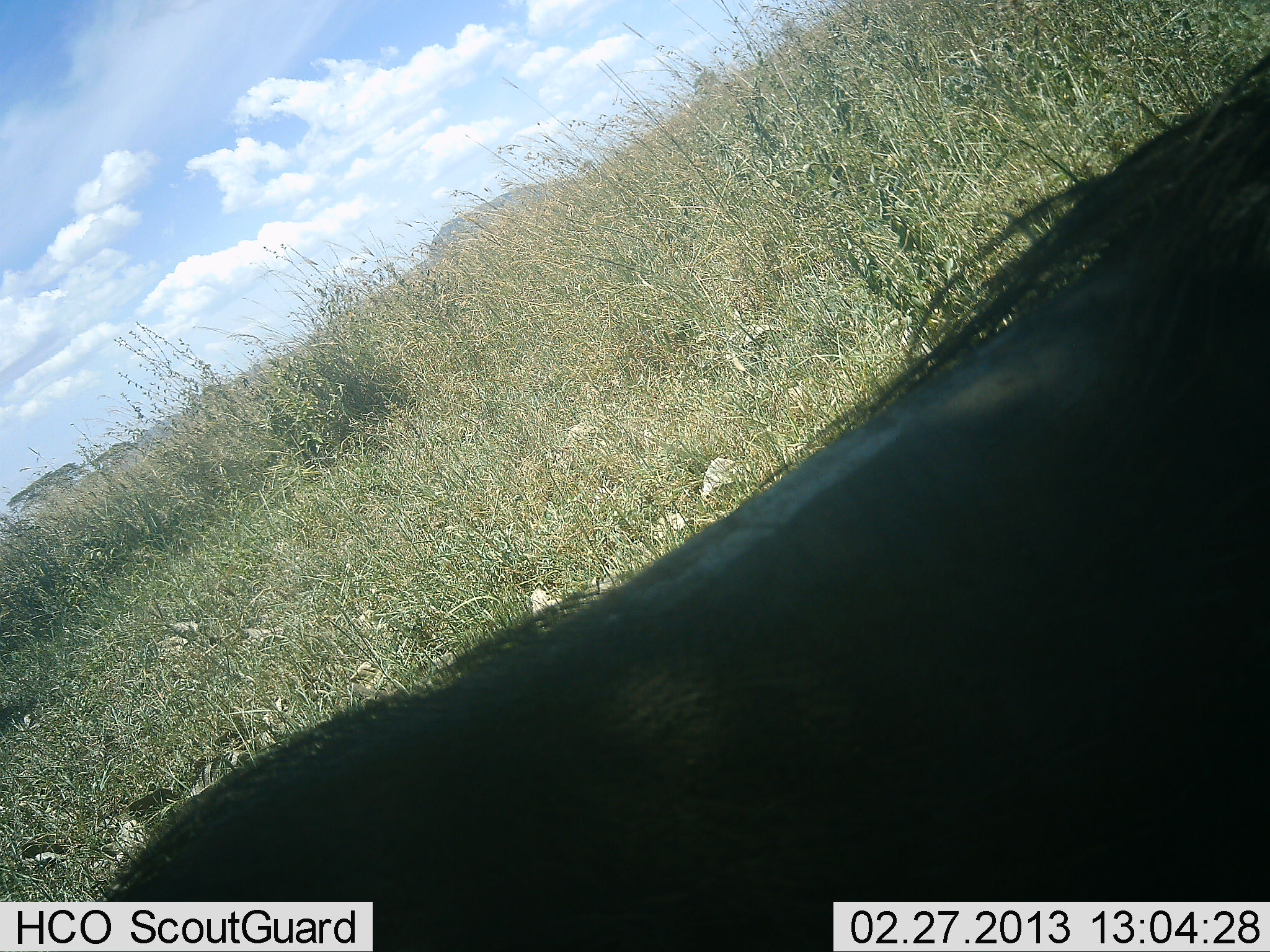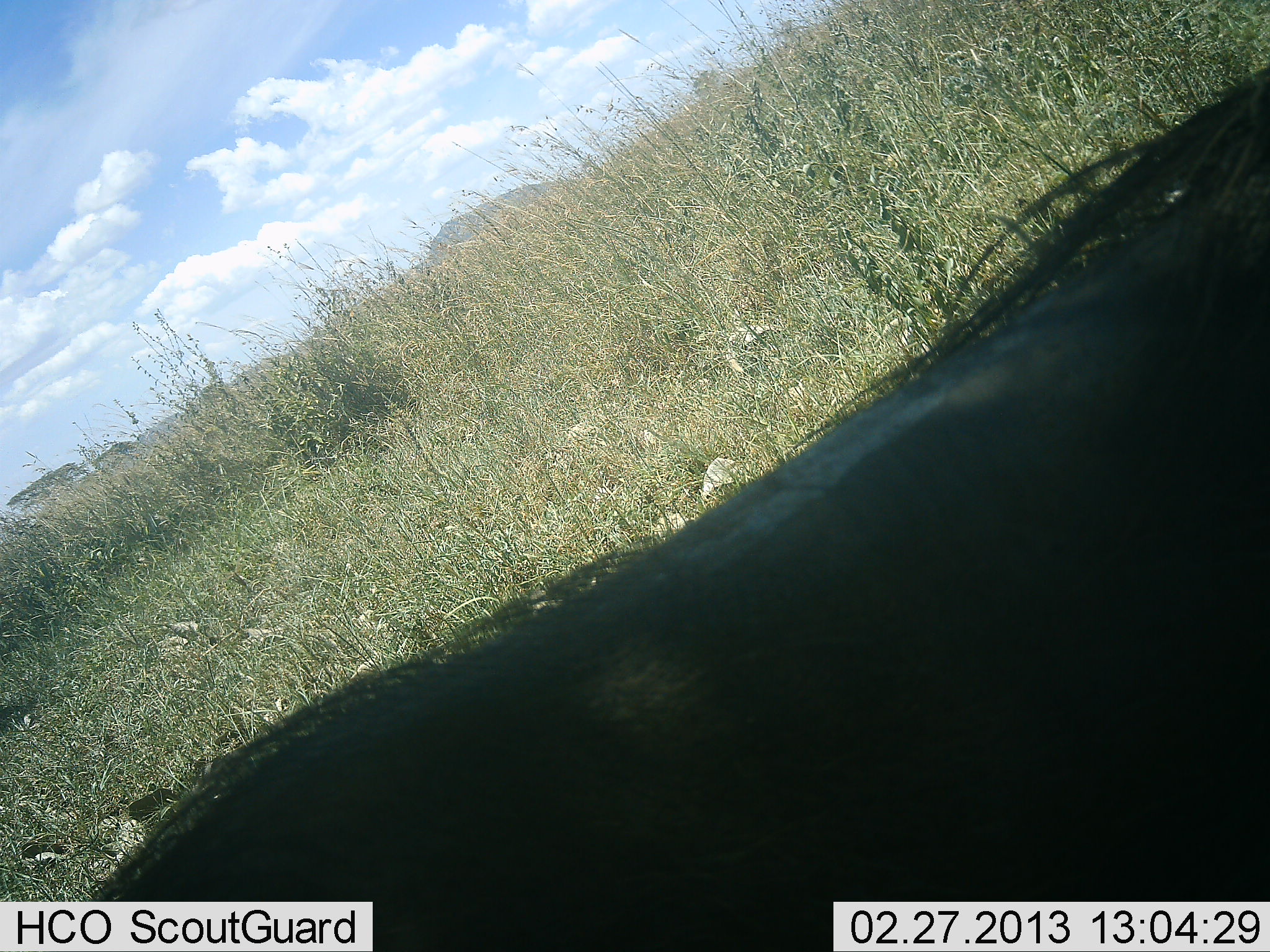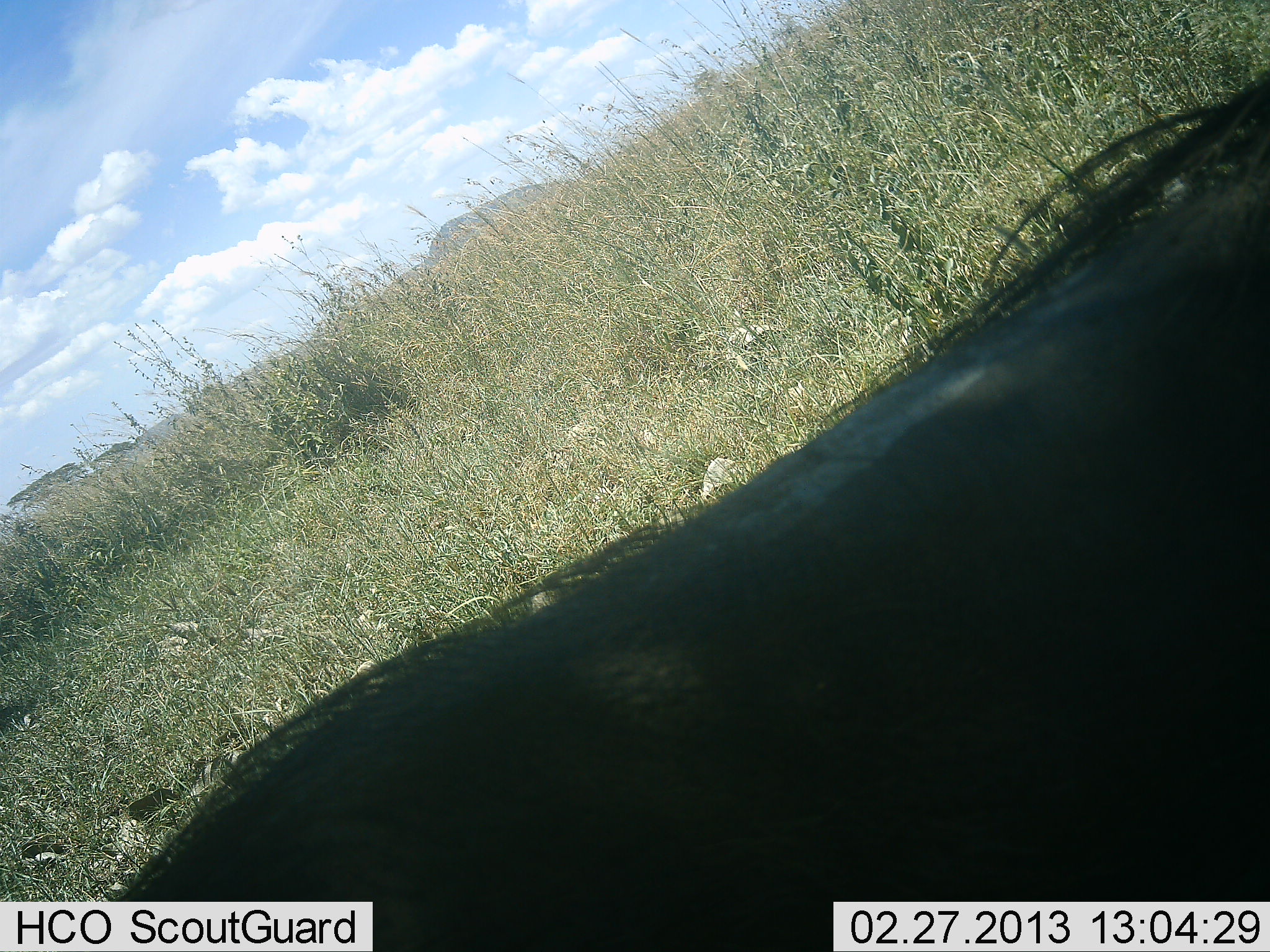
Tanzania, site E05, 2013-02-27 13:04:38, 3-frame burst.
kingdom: Animalia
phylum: Chordata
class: Mammalia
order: Artiodactyla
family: Suidae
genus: Phacochoerus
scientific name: Phacochoerus africanus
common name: warthog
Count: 1.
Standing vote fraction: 93%.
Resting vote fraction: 14%.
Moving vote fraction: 0%.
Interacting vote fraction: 0%.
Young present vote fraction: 0%.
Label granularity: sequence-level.